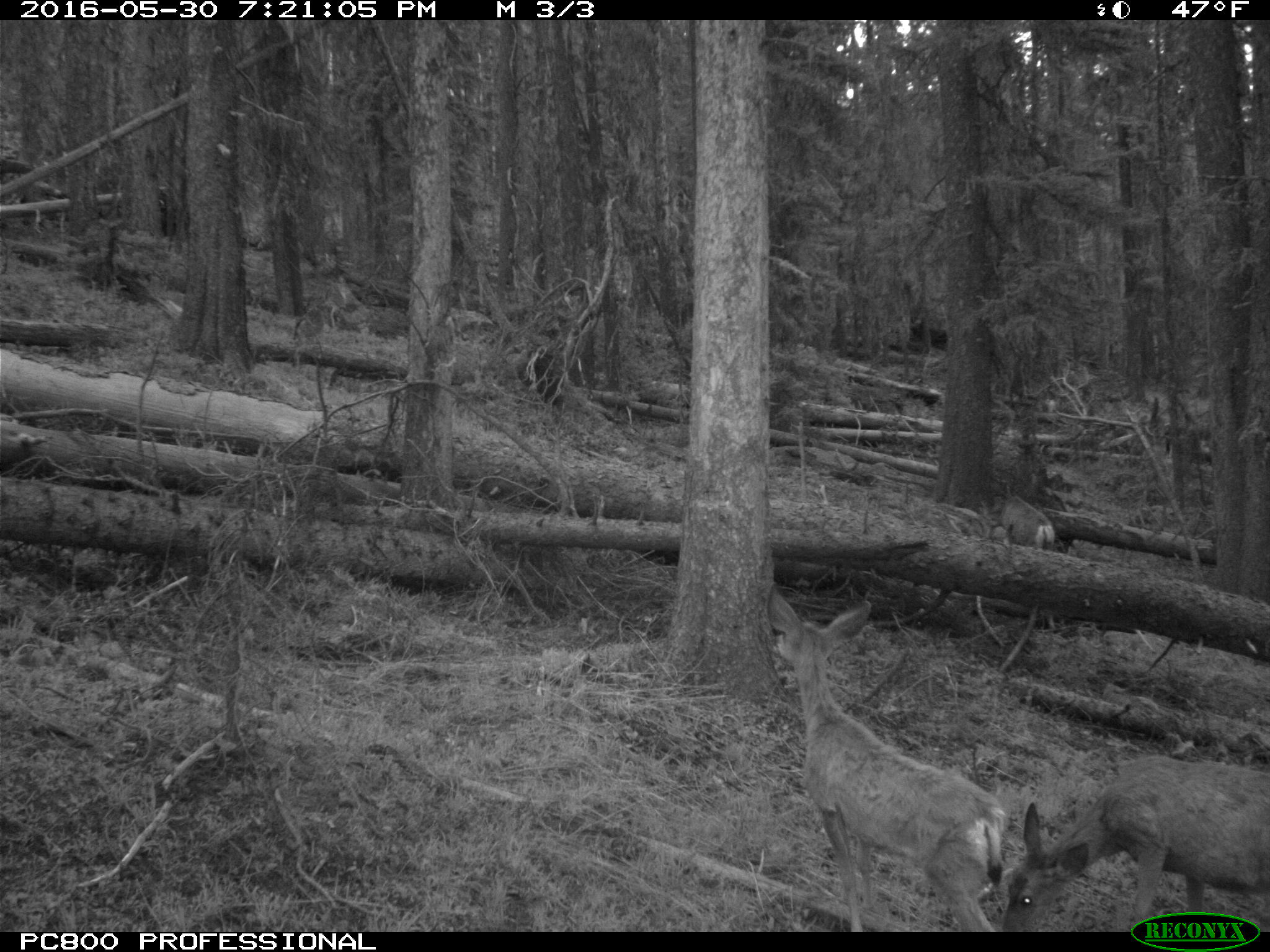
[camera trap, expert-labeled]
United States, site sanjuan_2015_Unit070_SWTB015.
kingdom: Animalia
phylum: Chordata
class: Mammalia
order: Artiodactyla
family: Cervidae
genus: Odocoileus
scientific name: Odocoileus hemionus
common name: mule deer